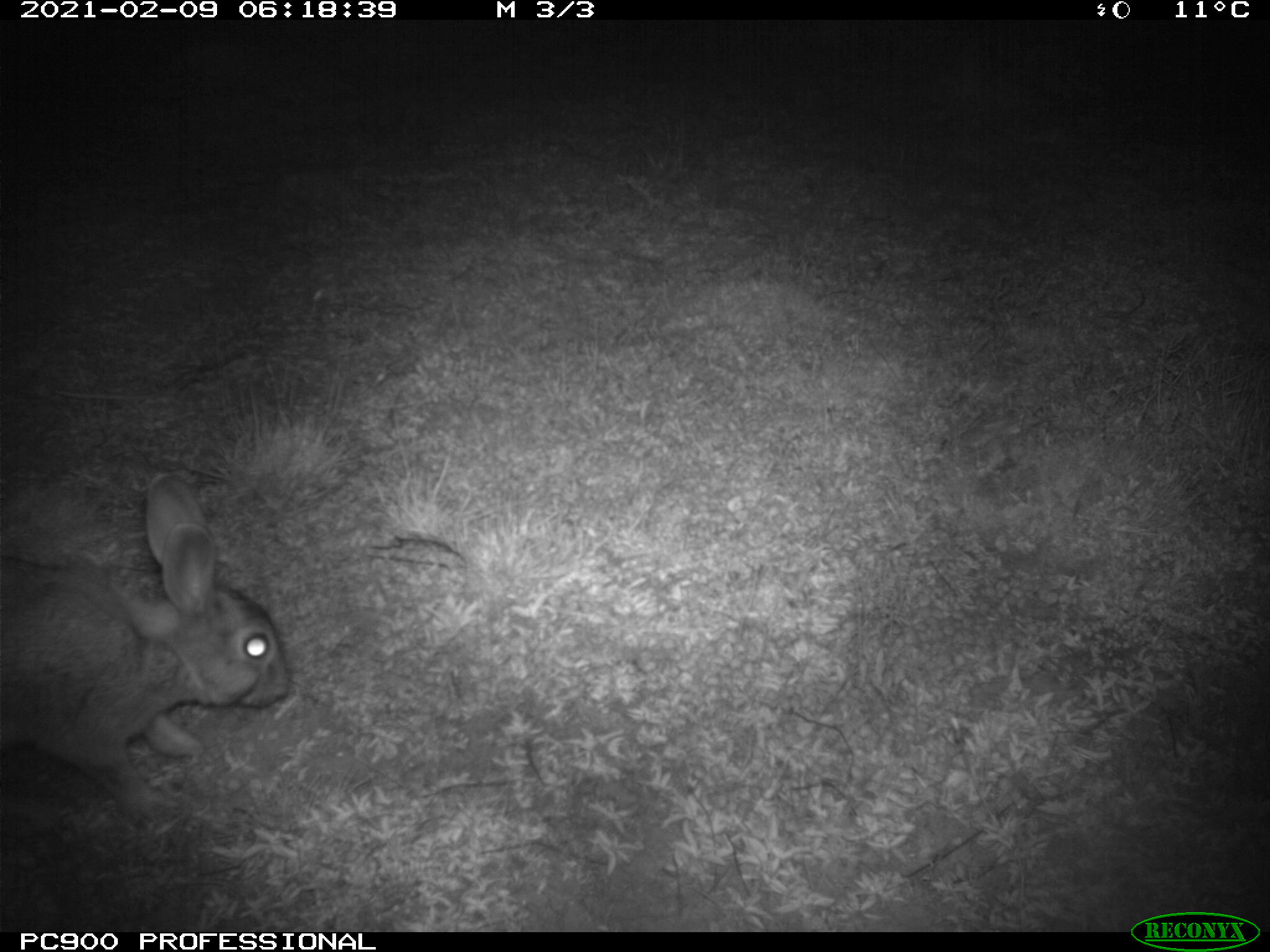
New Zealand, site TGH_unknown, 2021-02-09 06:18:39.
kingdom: Animalia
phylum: Chordata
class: Mammalia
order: Lagomorpha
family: Leporidae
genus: Oryctolagus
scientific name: Oryctolagus cuniculus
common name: european rabbit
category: rabbit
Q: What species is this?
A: Rabbit (european rabbit) (Oryctolagus cuniculus).